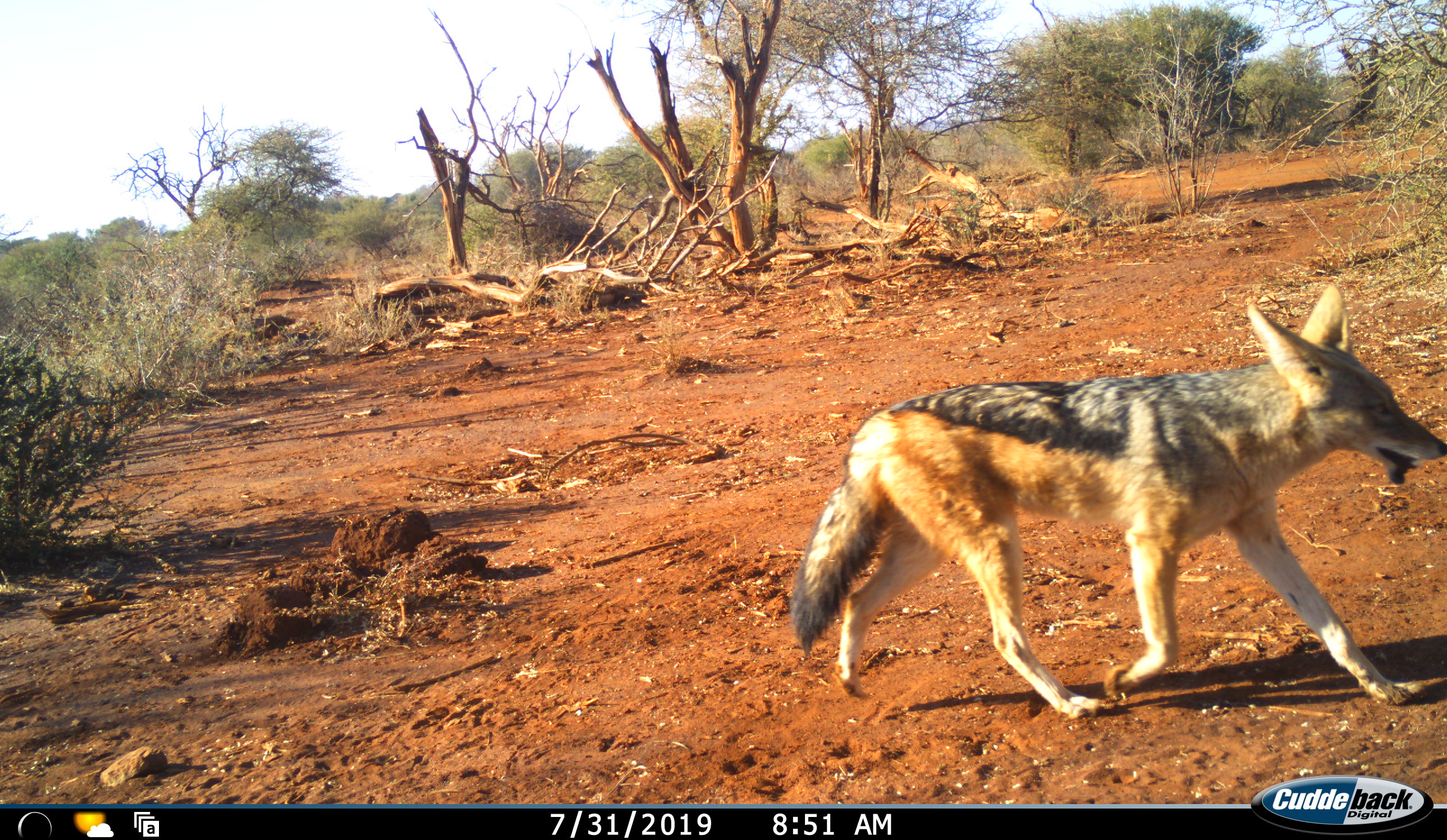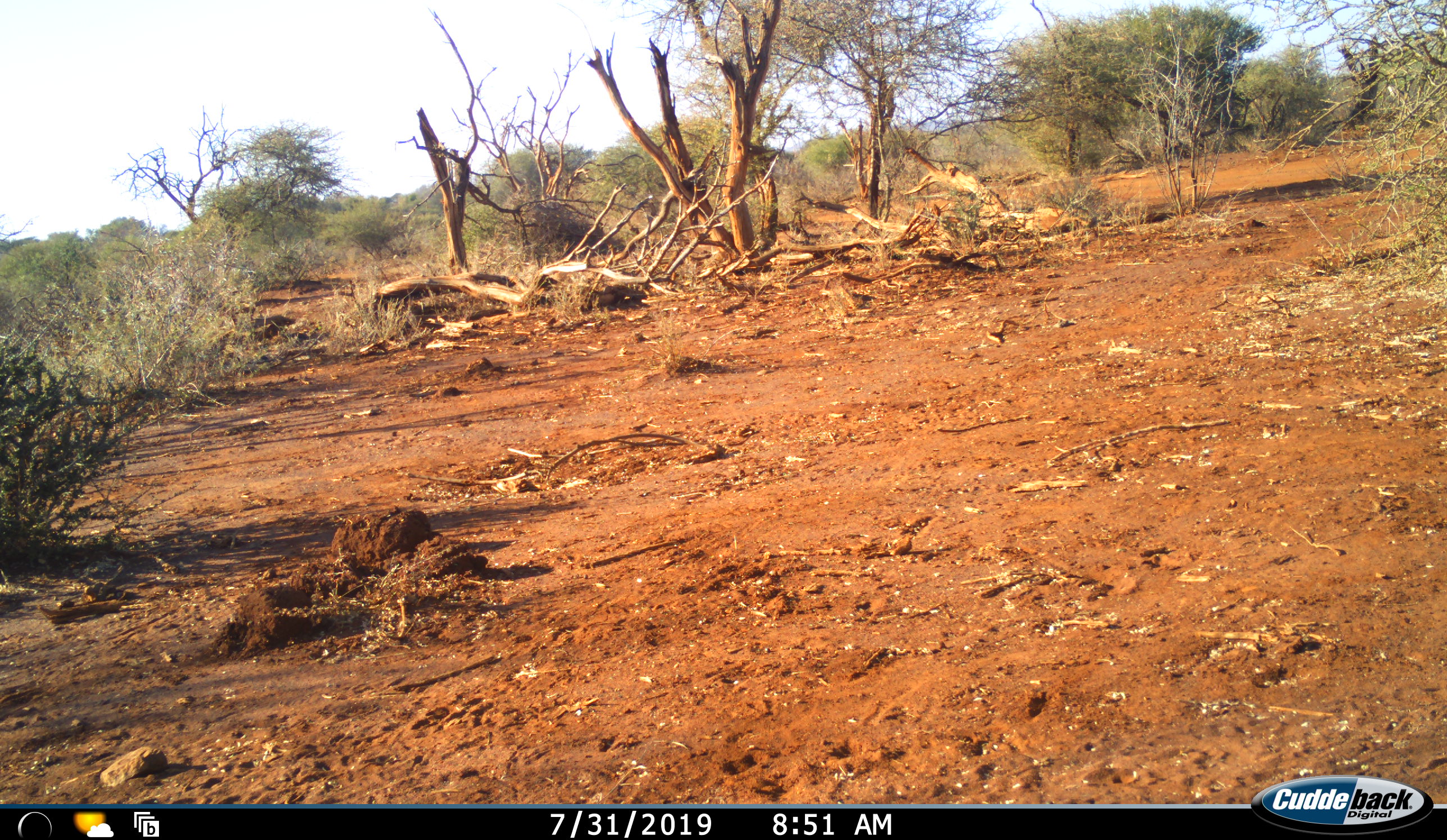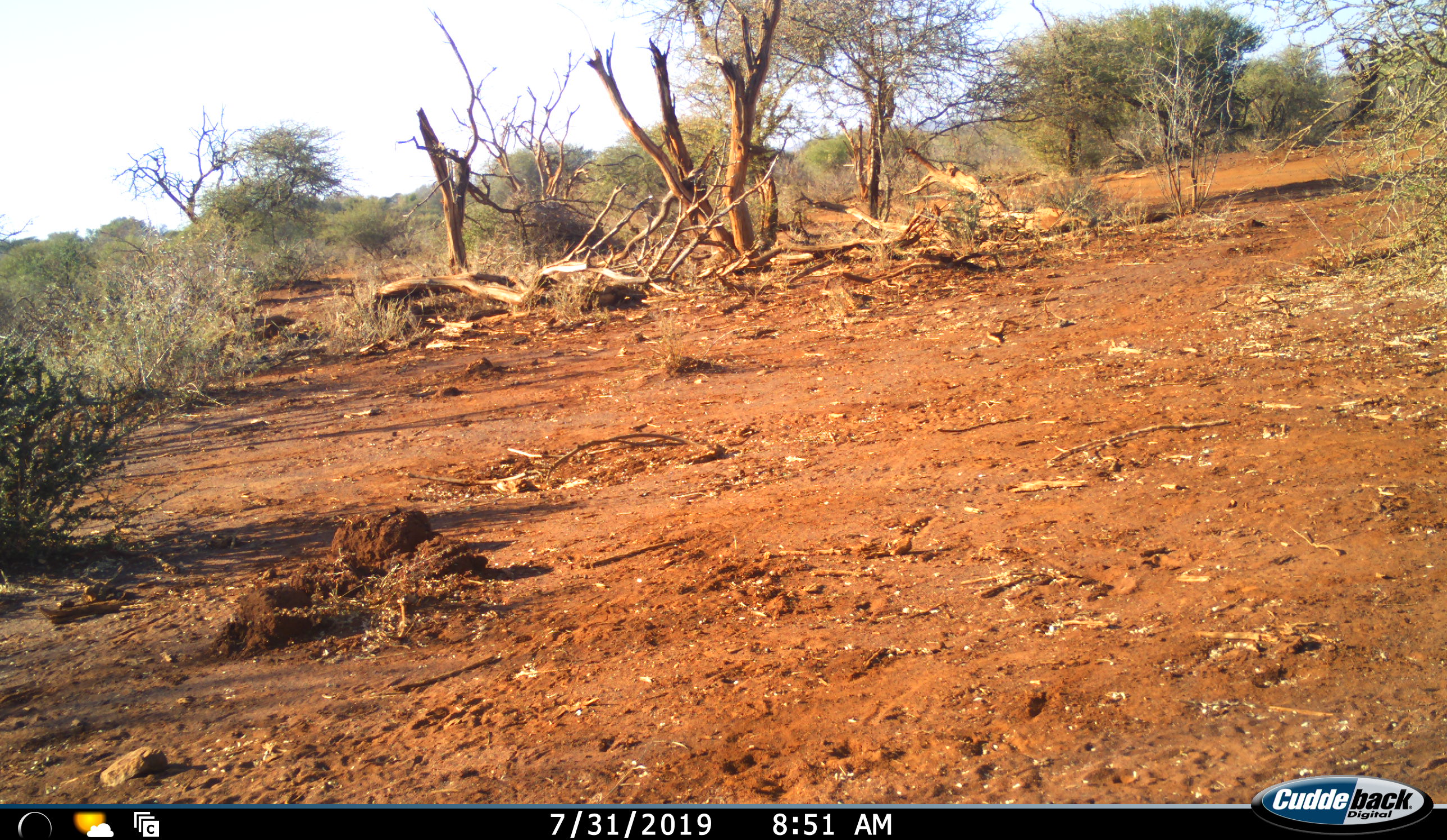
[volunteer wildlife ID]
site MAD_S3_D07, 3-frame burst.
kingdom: Animalia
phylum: Chordata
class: Mammalia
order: Carnivora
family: Canidae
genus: Lupulella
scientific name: Lupulella mesomelas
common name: black-backed jackal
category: jackalblackbacked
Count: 1.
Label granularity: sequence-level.